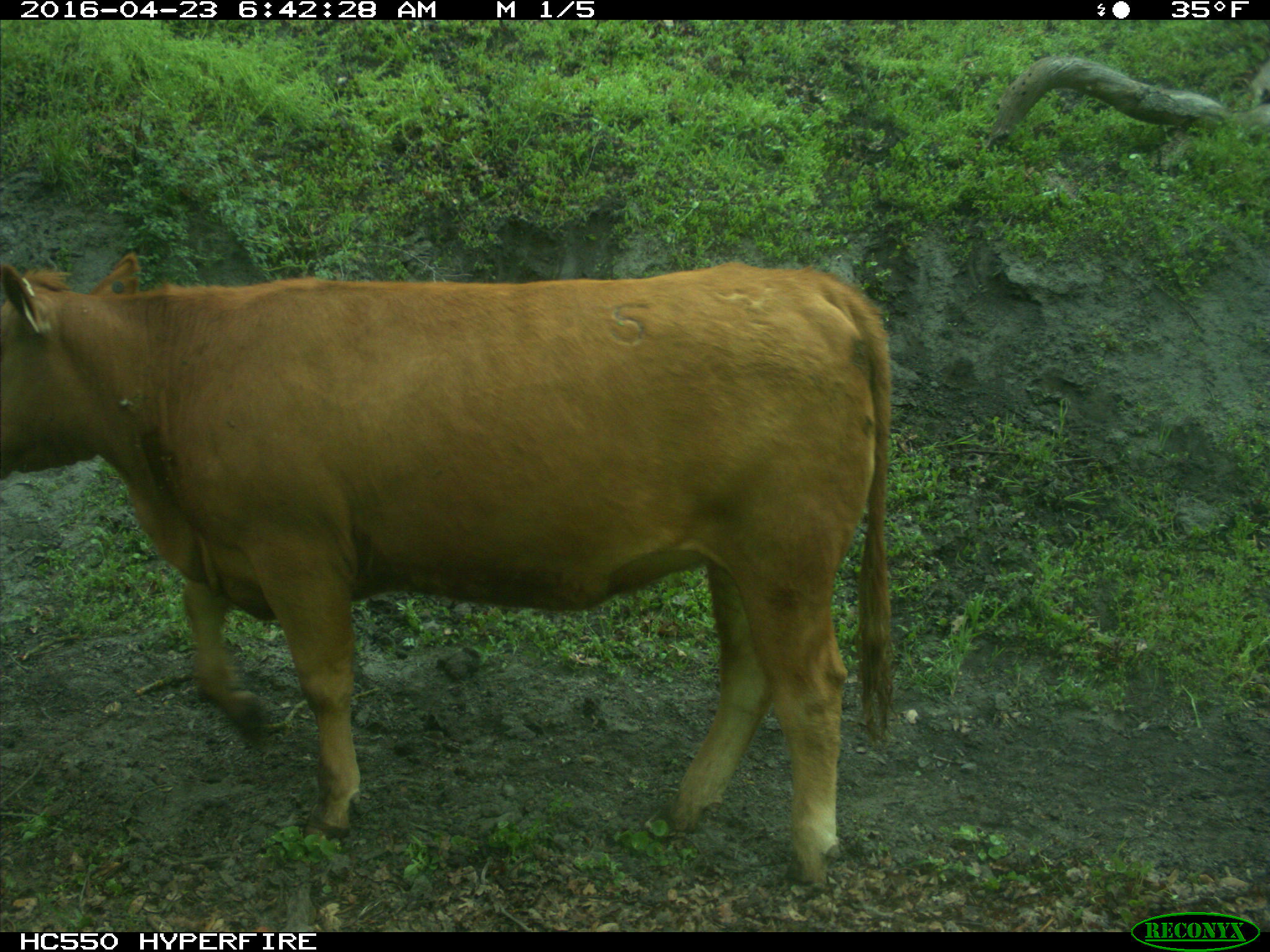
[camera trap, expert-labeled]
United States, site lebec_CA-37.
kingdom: Animalia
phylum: Chordata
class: Mammalia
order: Artiodactyla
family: Bovidae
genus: Bos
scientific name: Bos taurus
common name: domestic cow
Bos taurus (domestic cow).